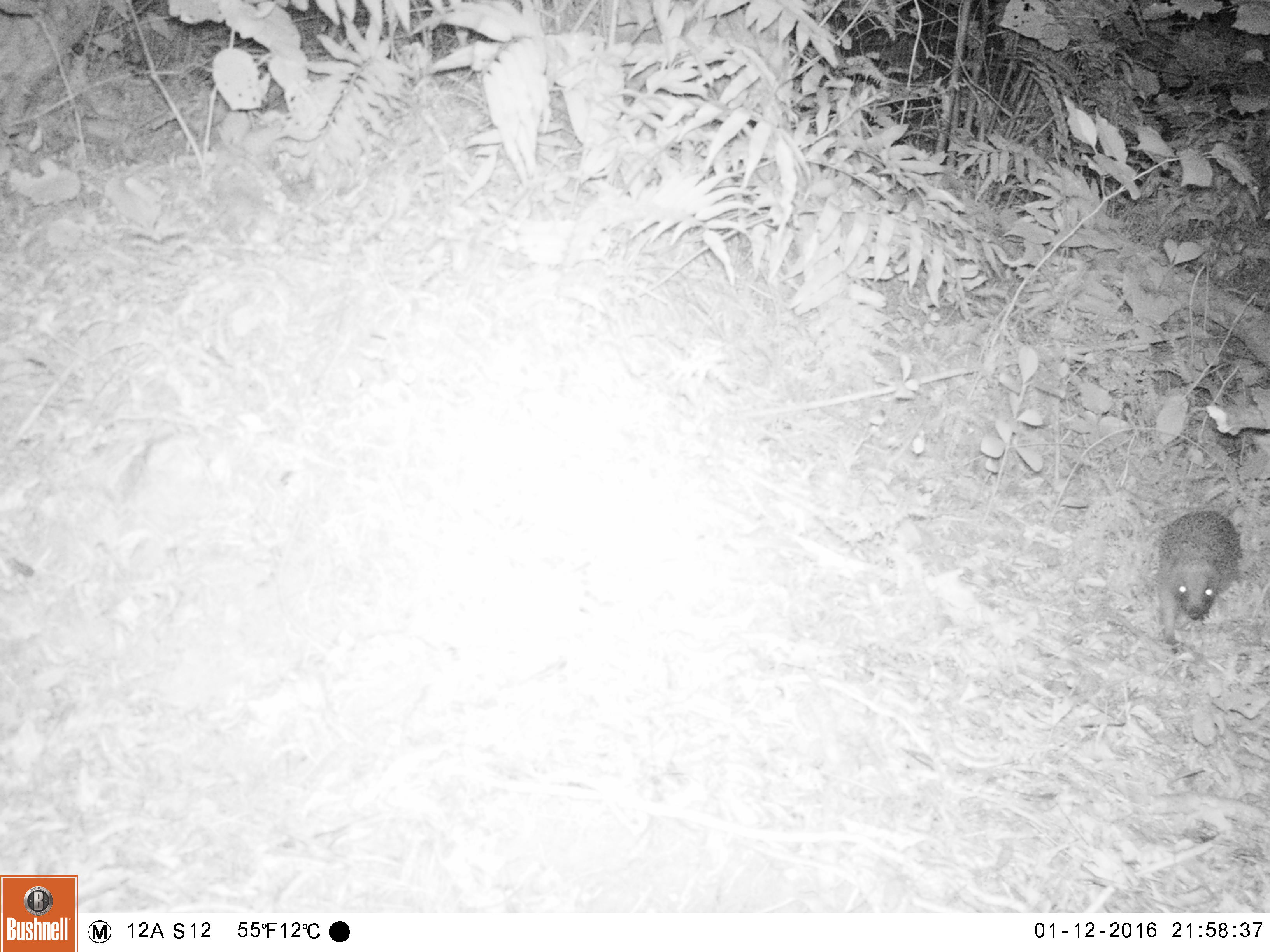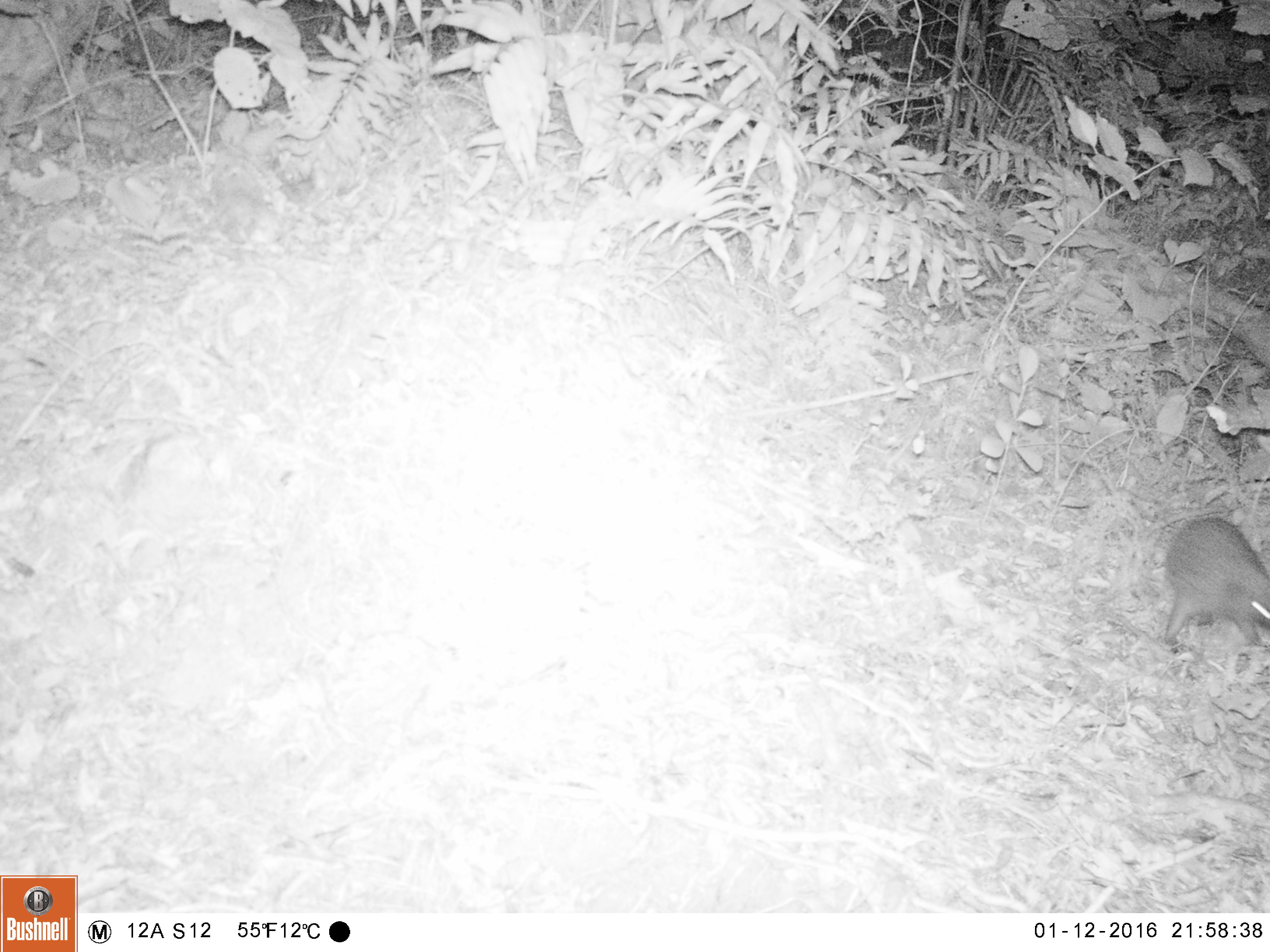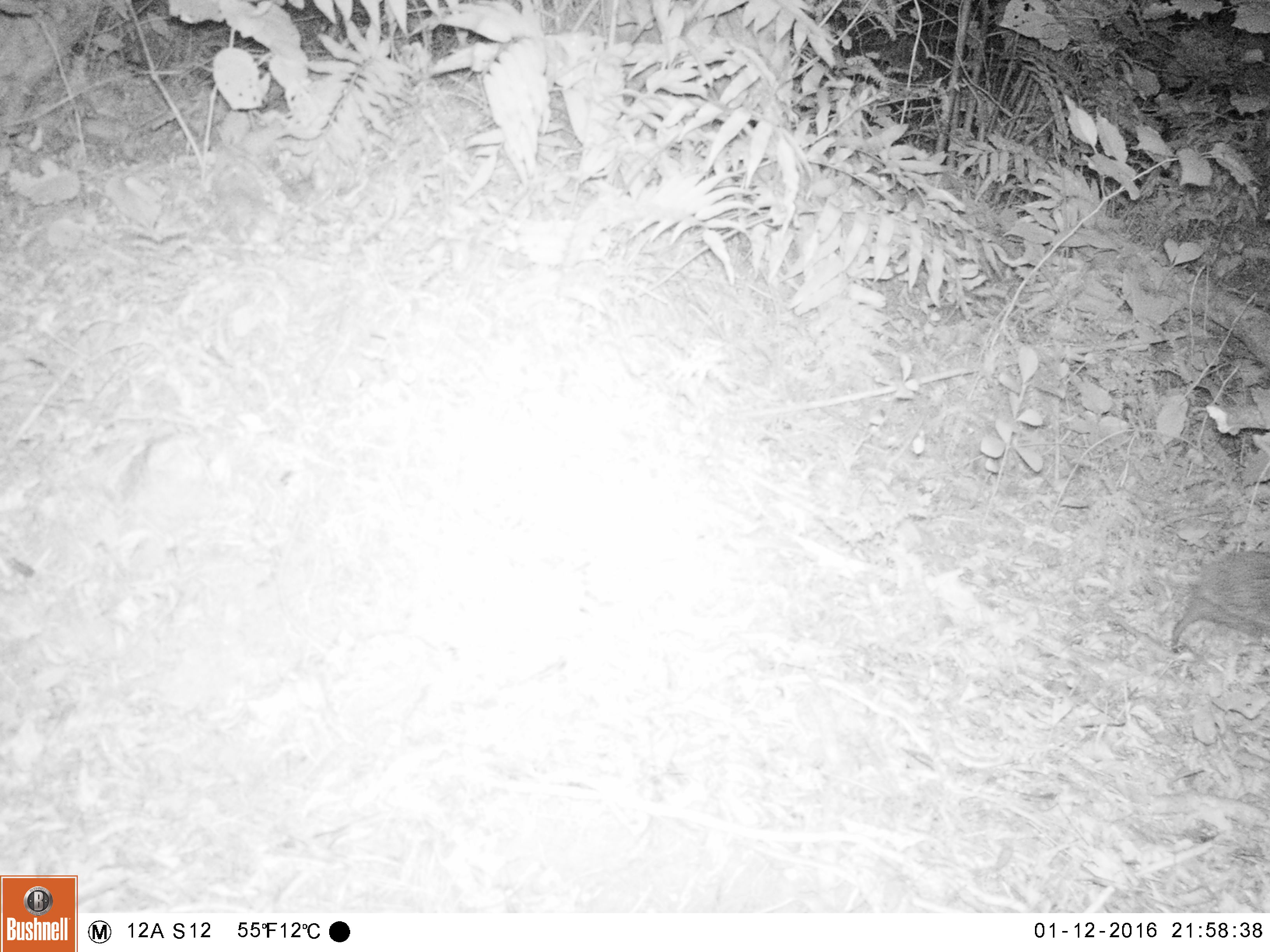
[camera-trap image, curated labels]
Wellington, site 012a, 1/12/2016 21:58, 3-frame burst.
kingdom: Animalia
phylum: Chordata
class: Mammalia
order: Eulipotyphla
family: Erinaceidae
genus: Erinaceus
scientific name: Erinaceus europaeus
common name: hedgehog